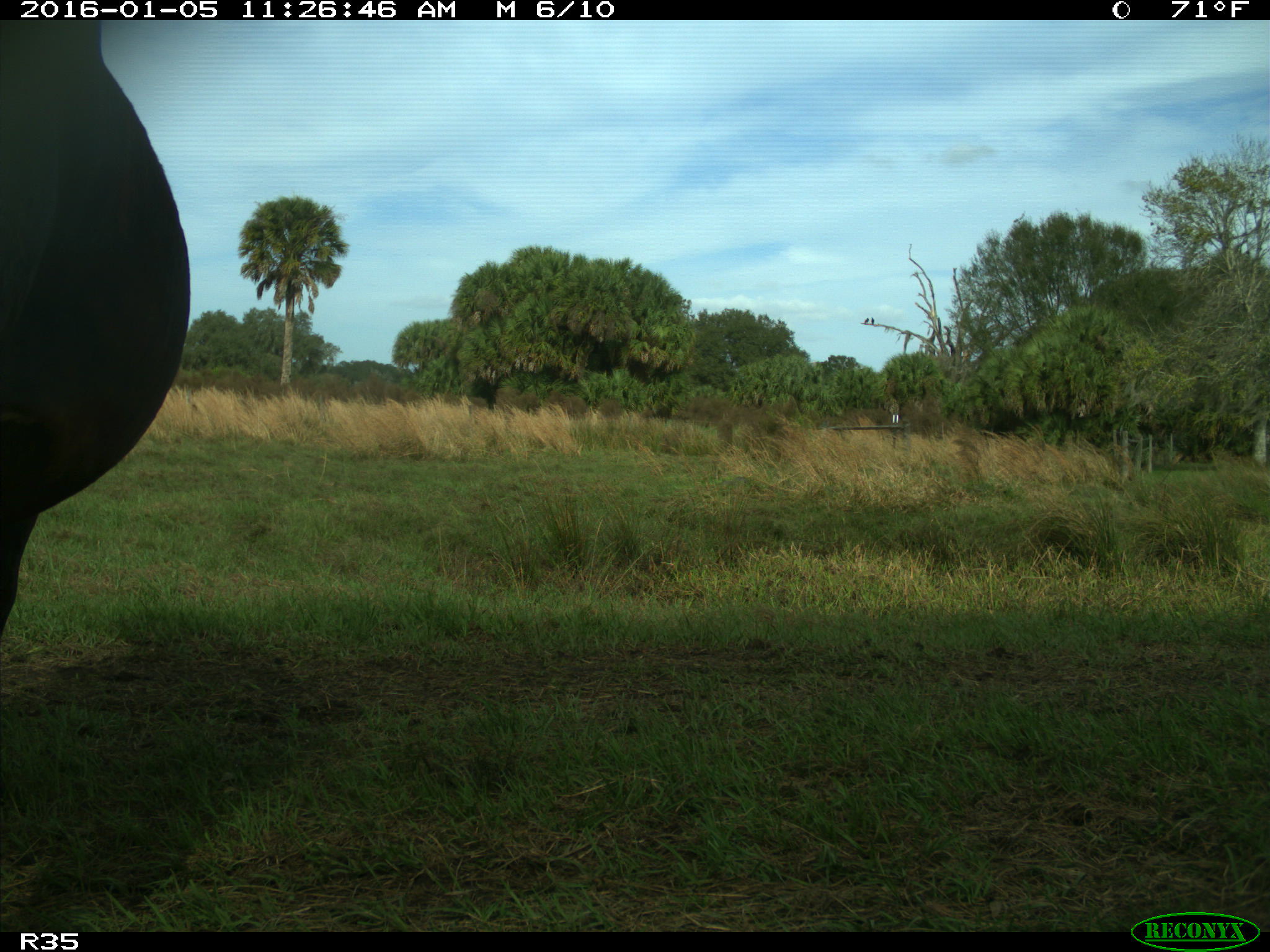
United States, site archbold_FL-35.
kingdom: Animalia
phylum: Chordata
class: Mammalia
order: Artiodactyla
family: Bovidae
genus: Bos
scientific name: Bos taurus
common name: domestic cow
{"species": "Bos taurus (domestic cow)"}